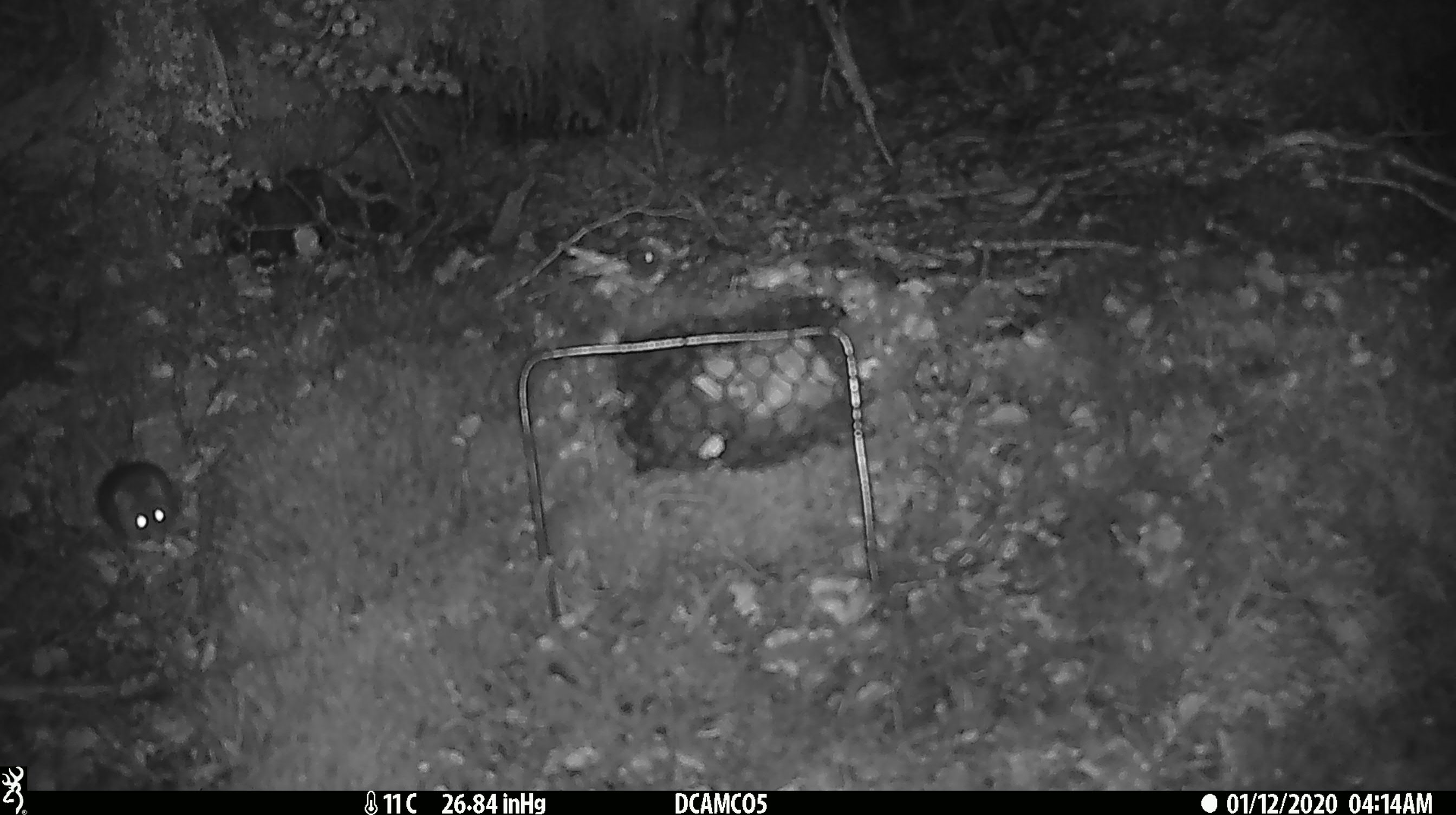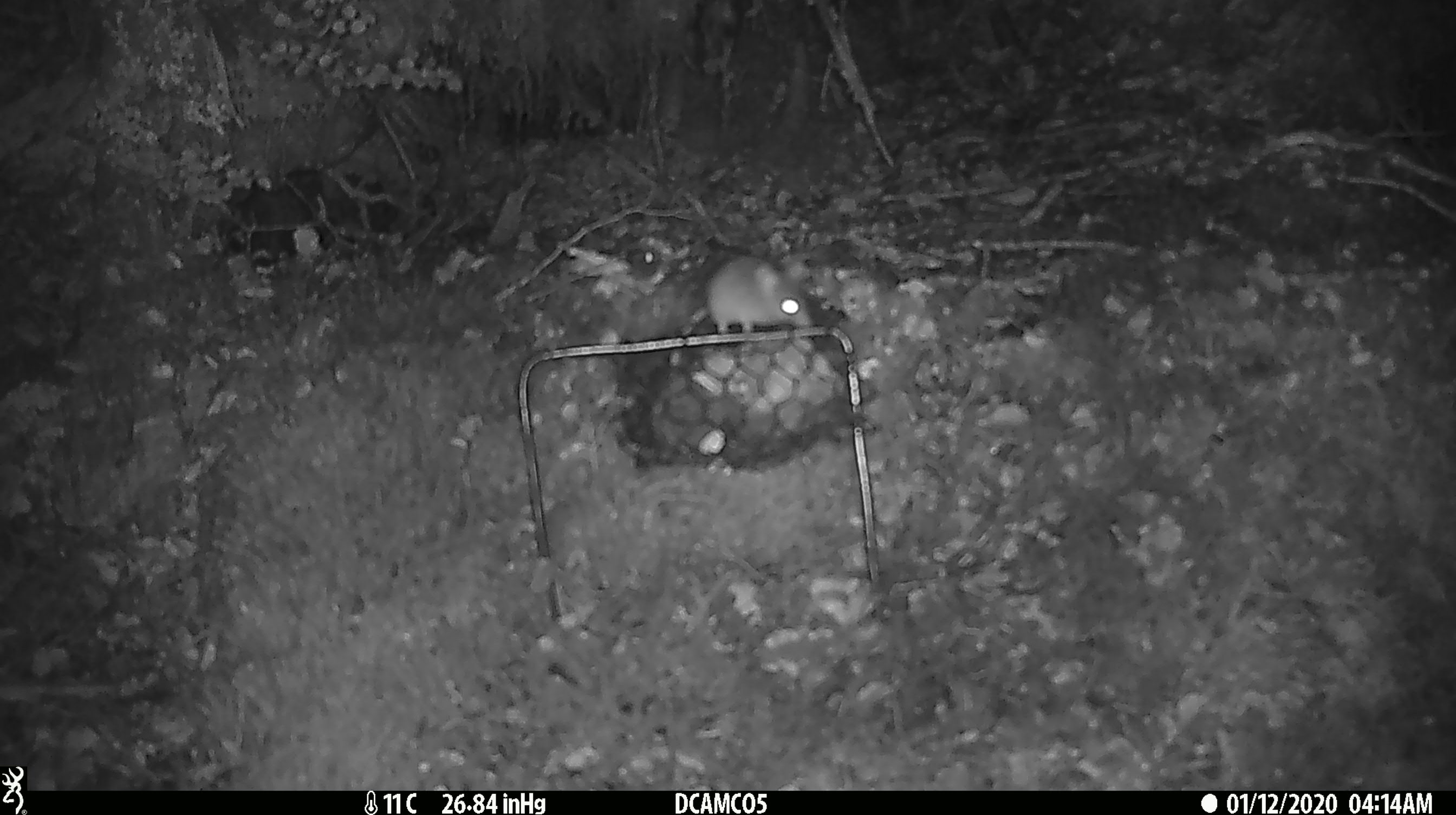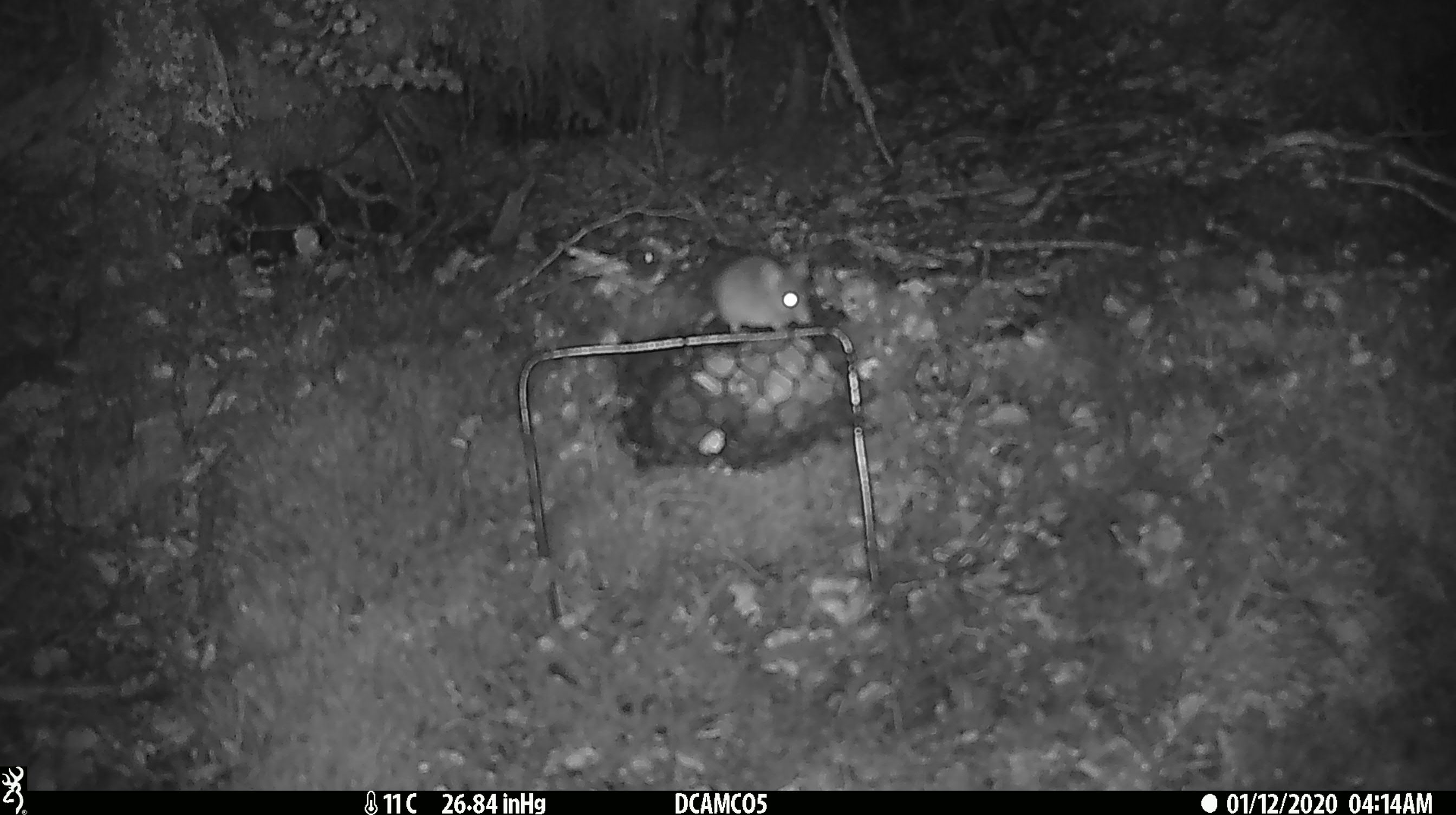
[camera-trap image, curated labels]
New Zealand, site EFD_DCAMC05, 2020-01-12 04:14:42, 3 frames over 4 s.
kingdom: Animalia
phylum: Chordata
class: Mammalia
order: Rodentia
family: Muridae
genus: Mus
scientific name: Mus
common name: mouse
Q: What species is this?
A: Mouse (Mus).